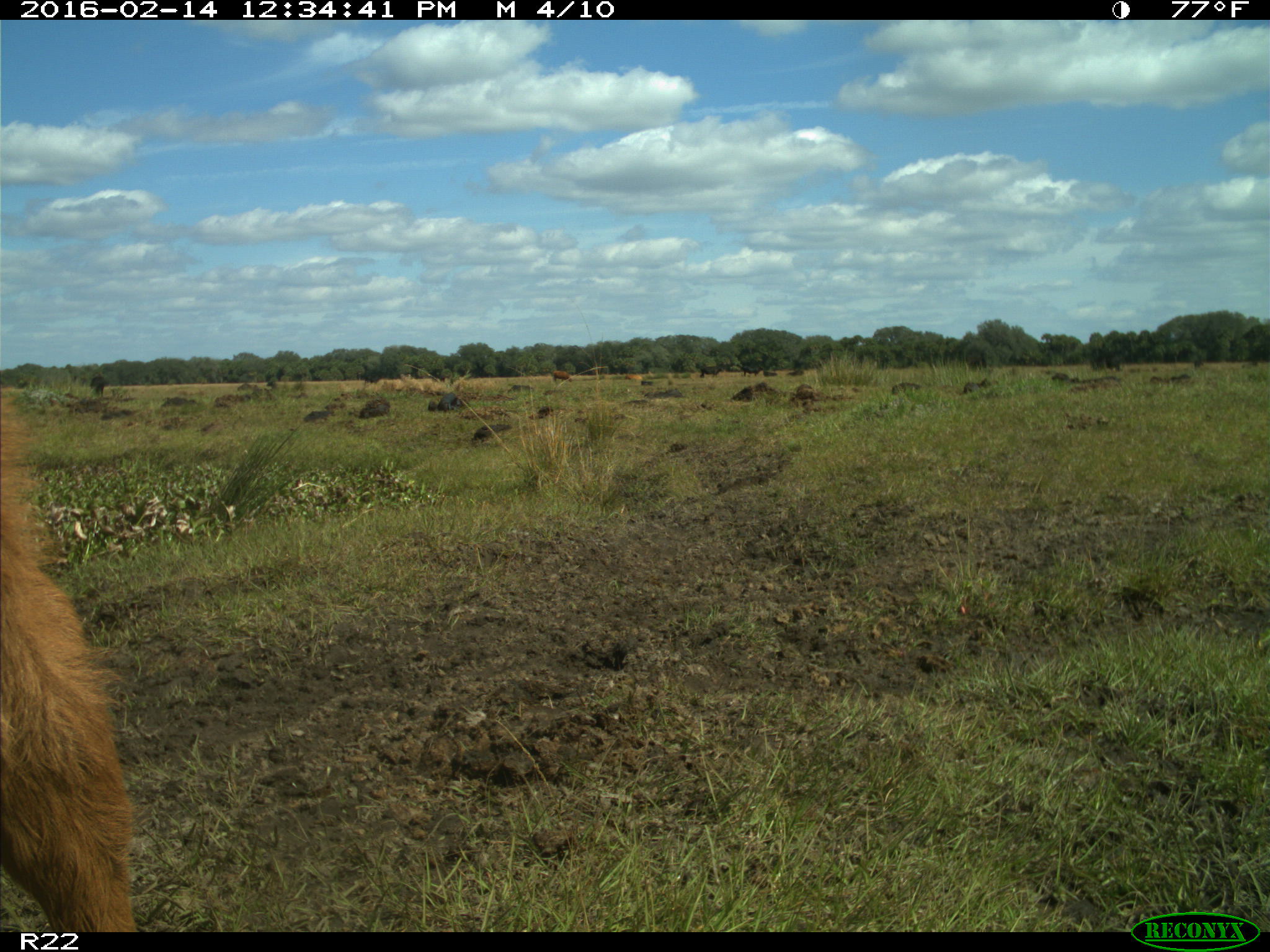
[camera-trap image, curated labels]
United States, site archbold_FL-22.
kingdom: Animalia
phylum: Chordata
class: Mammalia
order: Artiodactyla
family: Bovidae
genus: Bos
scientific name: Bos taurus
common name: domestic cow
Bos taurus (domestic cow).